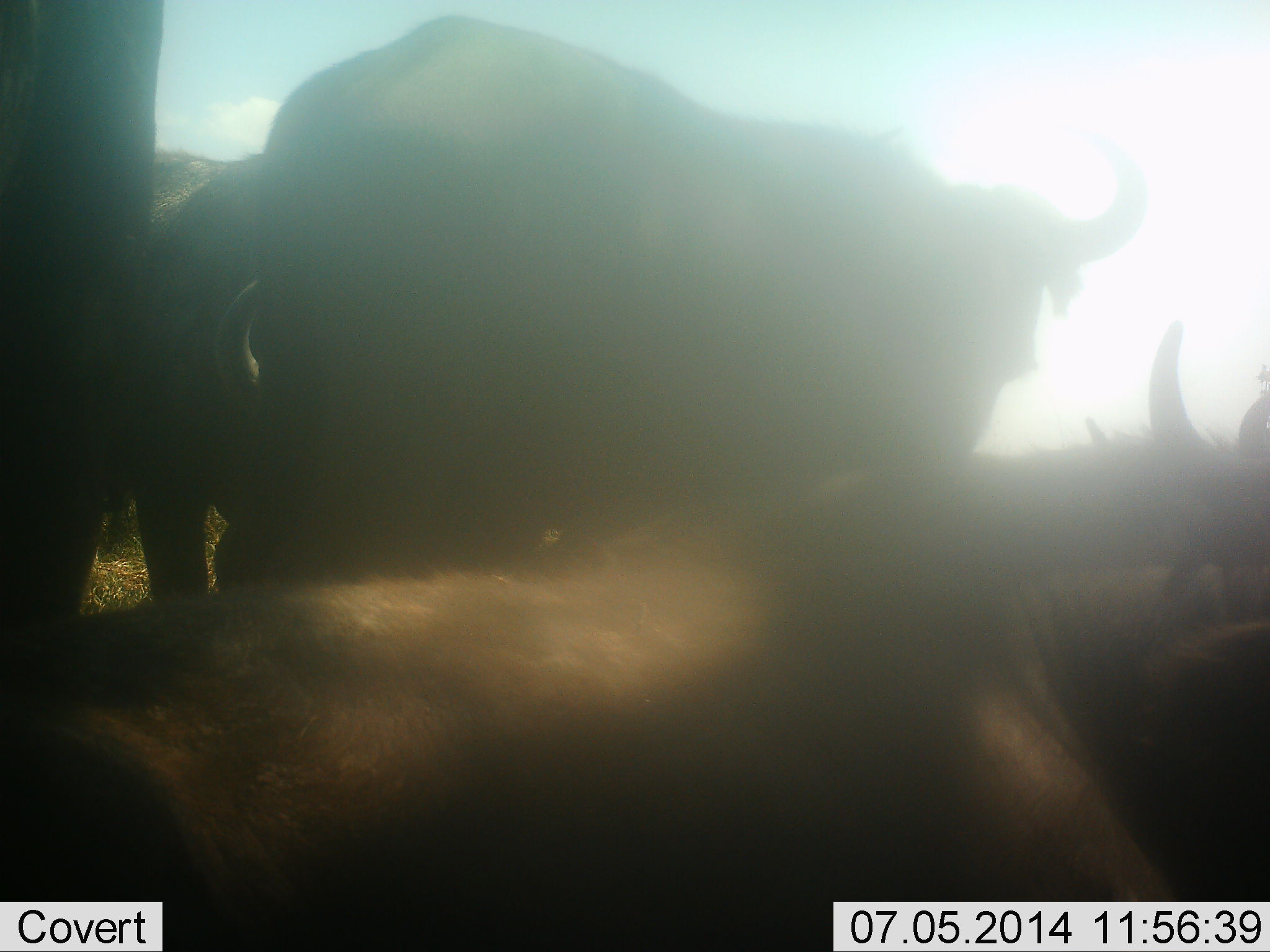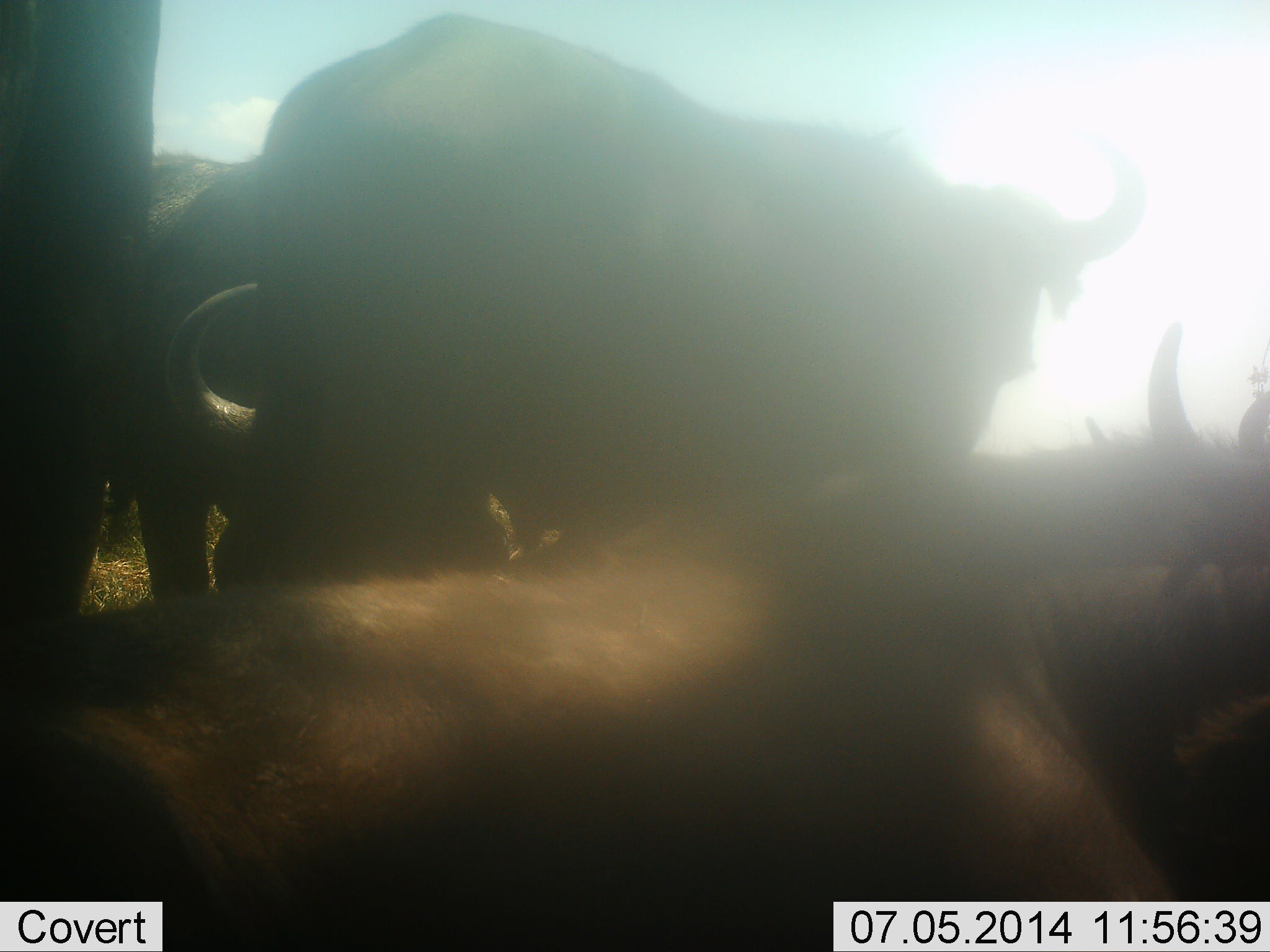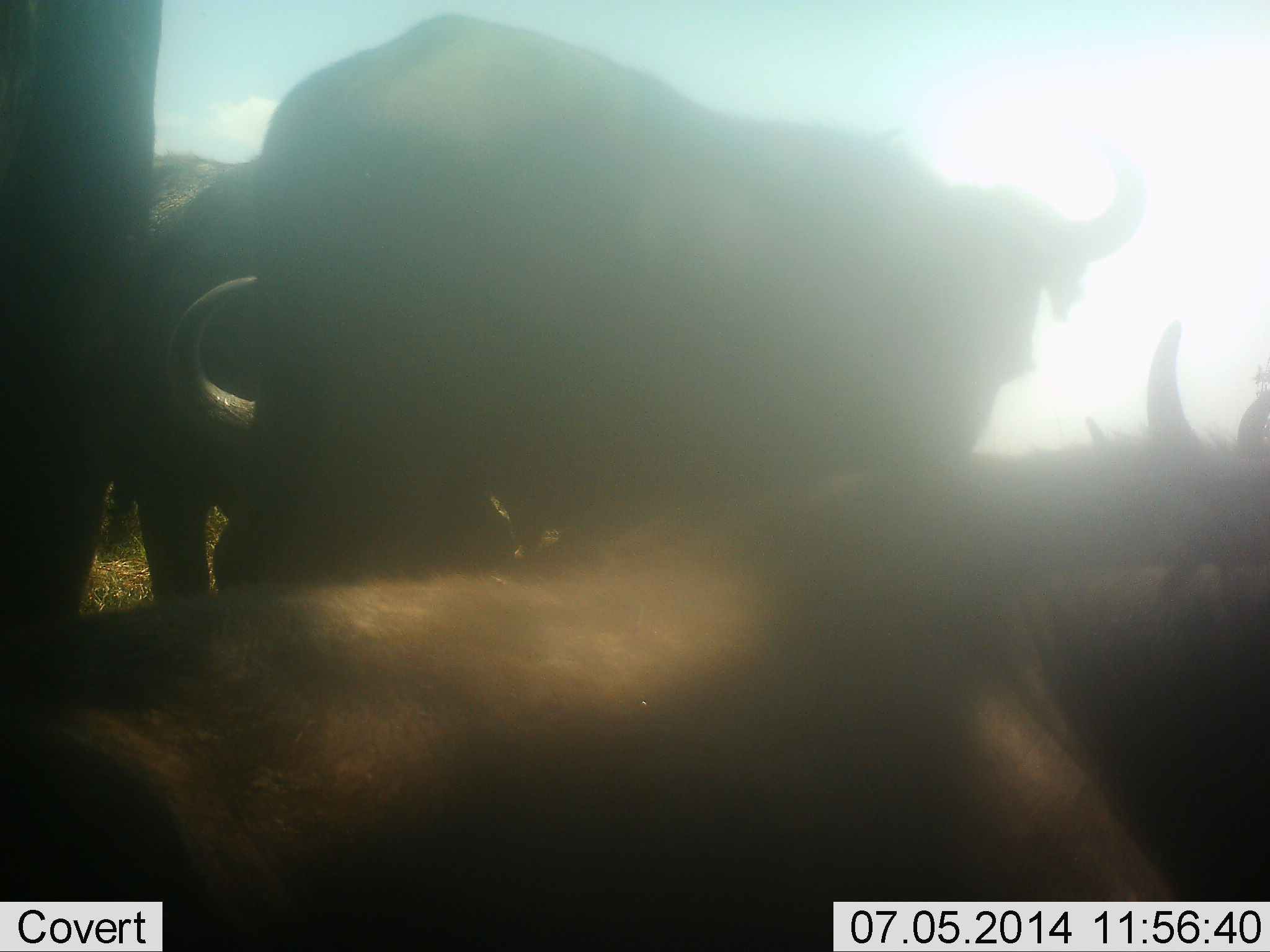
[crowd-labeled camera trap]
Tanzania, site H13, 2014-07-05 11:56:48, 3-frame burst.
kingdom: Animalia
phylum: Chordata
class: Mammalia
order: Artiodactyla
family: Bovidae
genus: Connochaetes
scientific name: Connochaetes taurinus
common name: blue wildebeest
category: wildebeest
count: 4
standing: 70%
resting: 90%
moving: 0%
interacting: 10%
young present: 0%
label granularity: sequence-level